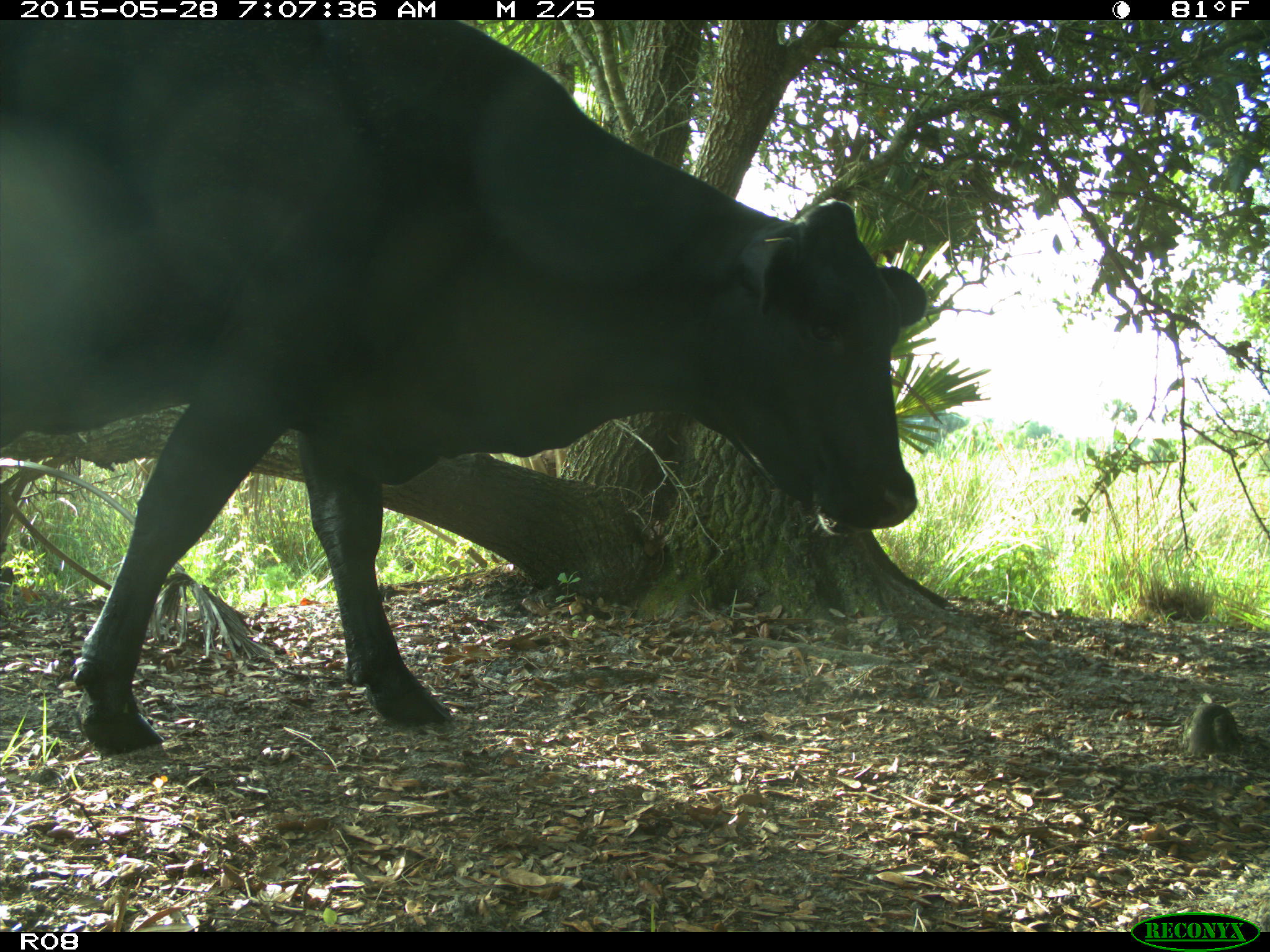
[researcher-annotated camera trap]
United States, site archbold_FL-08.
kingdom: Animalia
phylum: Chordata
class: Mammalia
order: Artiodactyla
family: Bovidae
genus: Bos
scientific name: Bos taurus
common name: domestic cow